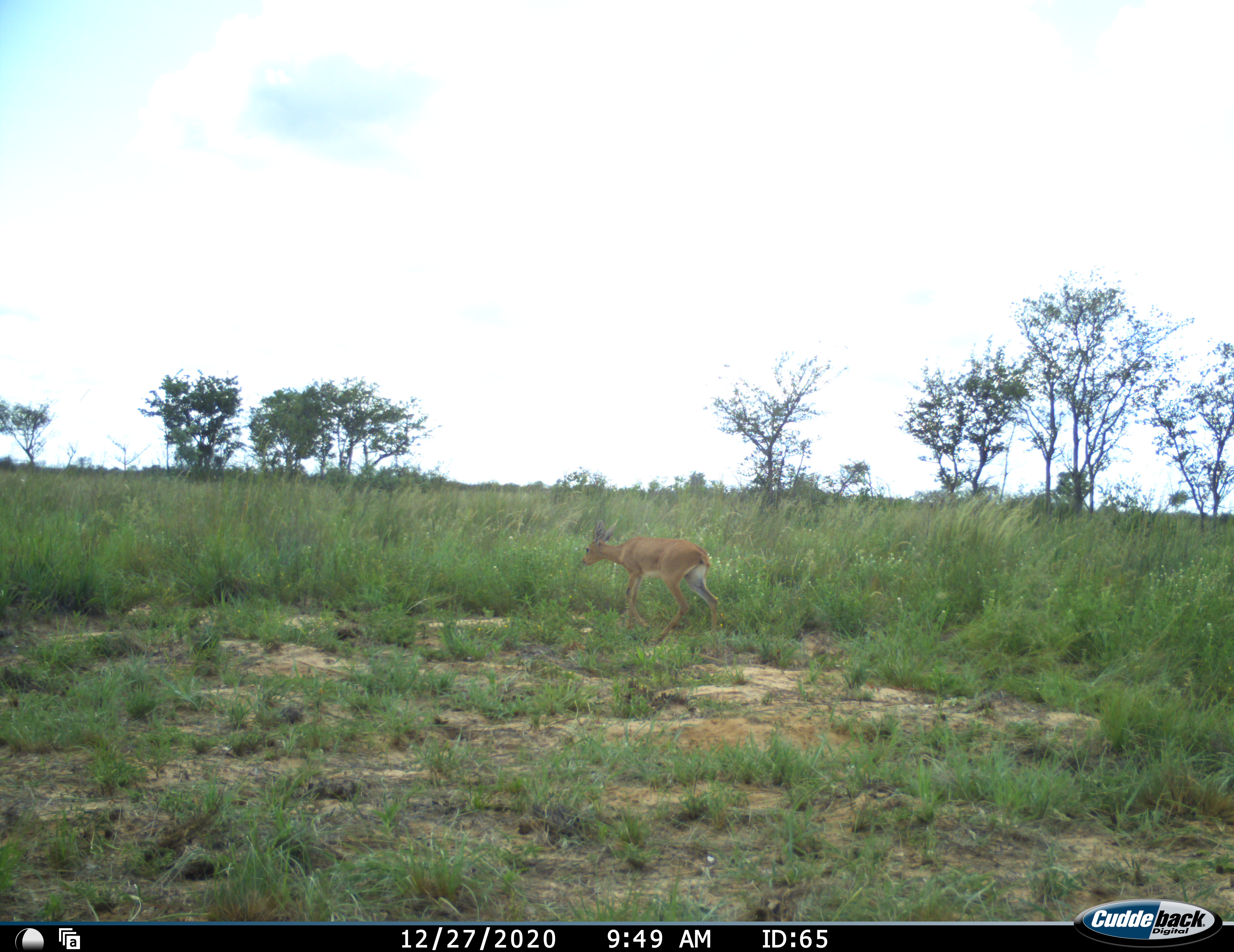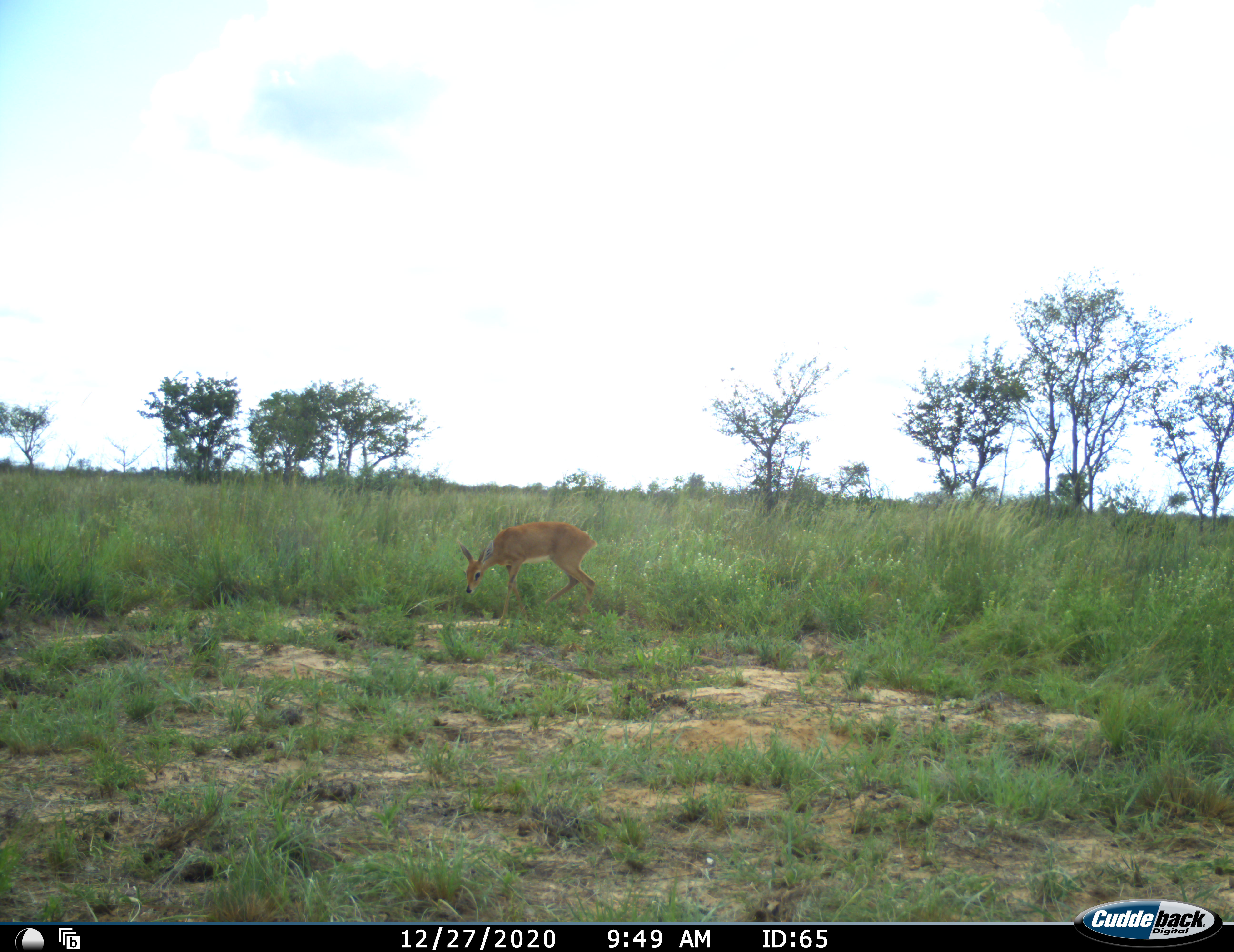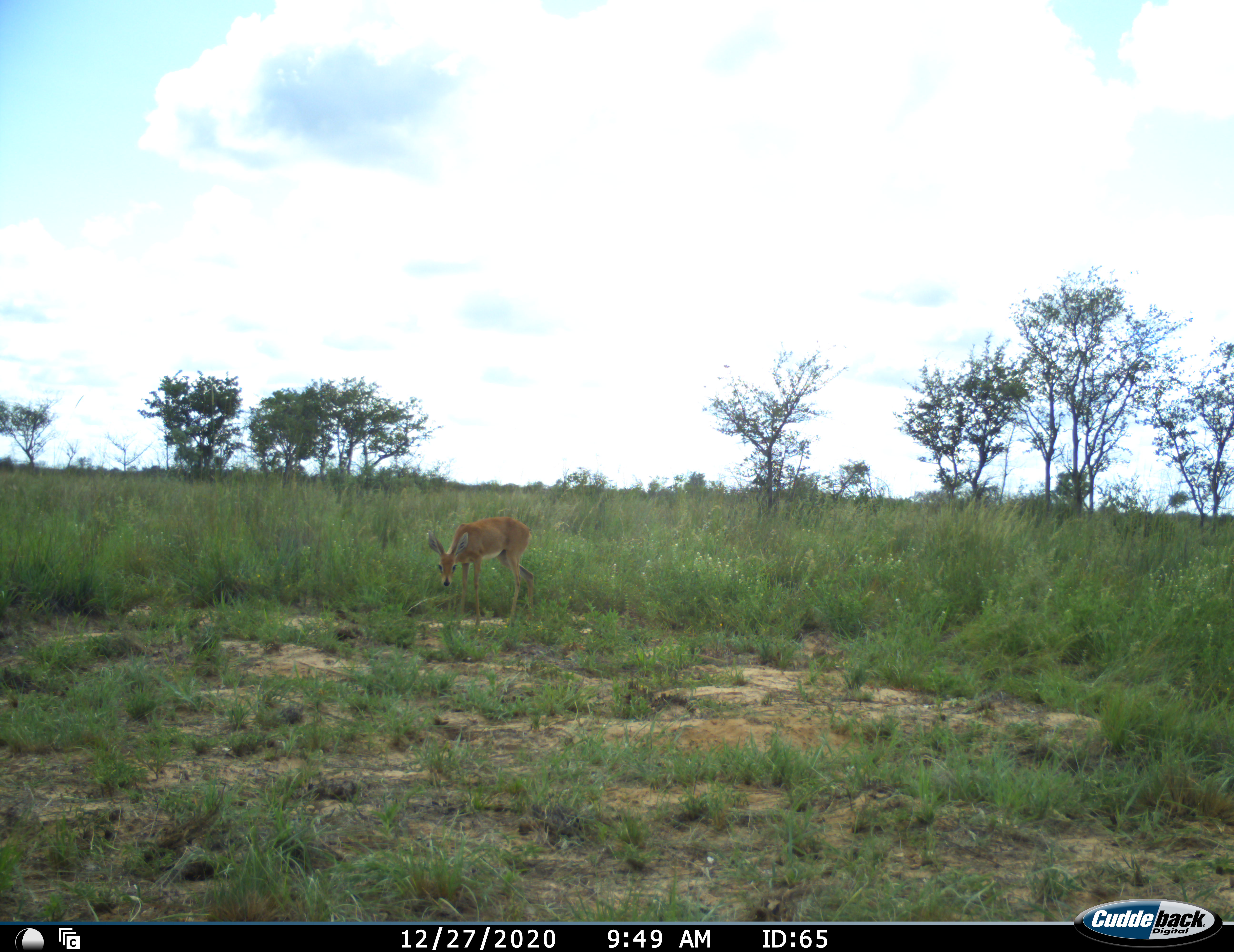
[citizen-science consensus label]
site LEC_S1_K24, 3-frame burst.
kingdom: Animalia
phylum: Chordata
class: Mammalia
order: Artiodactyla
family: Bovidae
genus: Raphicerus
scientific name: Raphicerus campestris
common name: steenbok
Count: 1.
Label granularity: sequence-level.